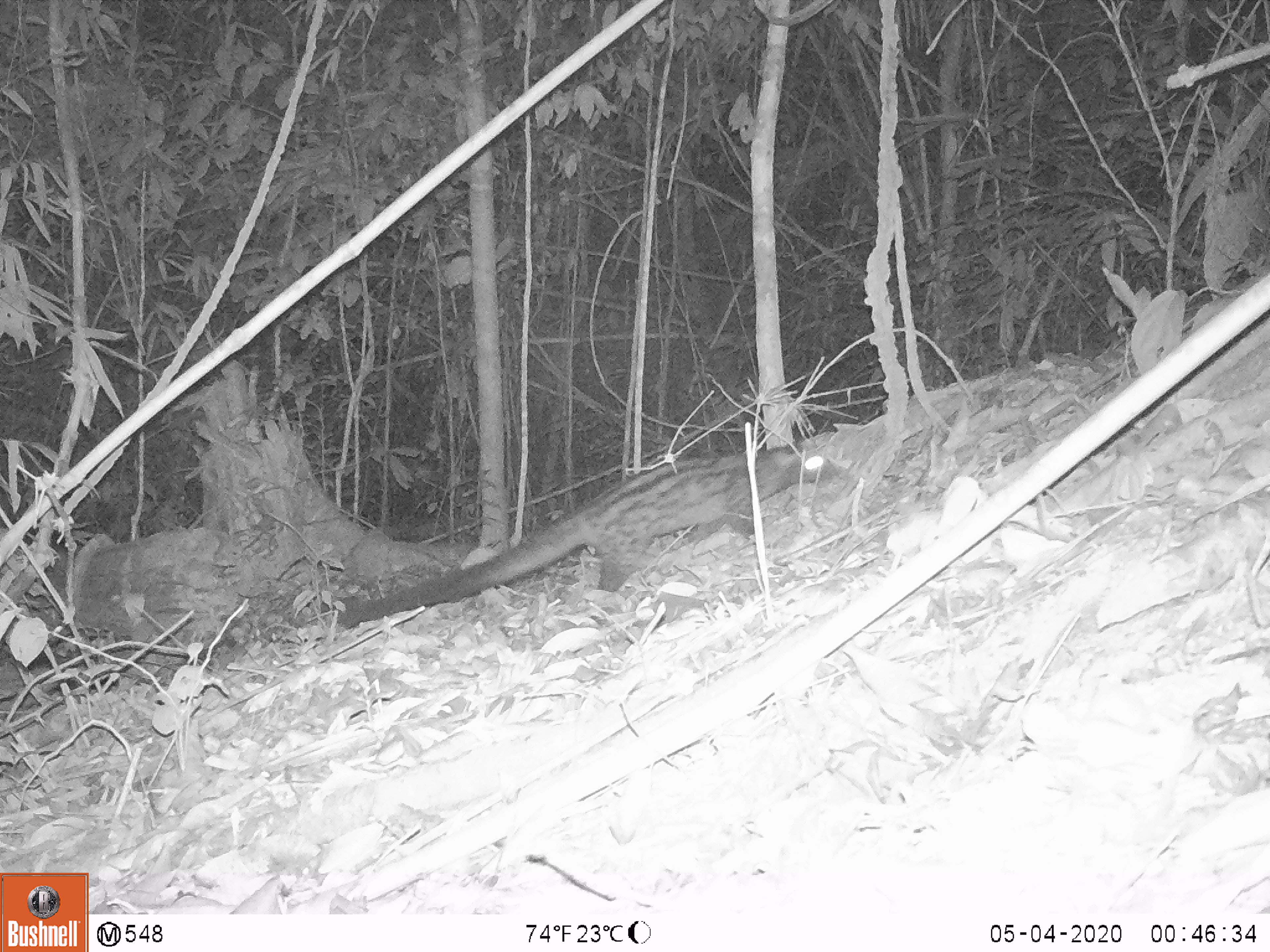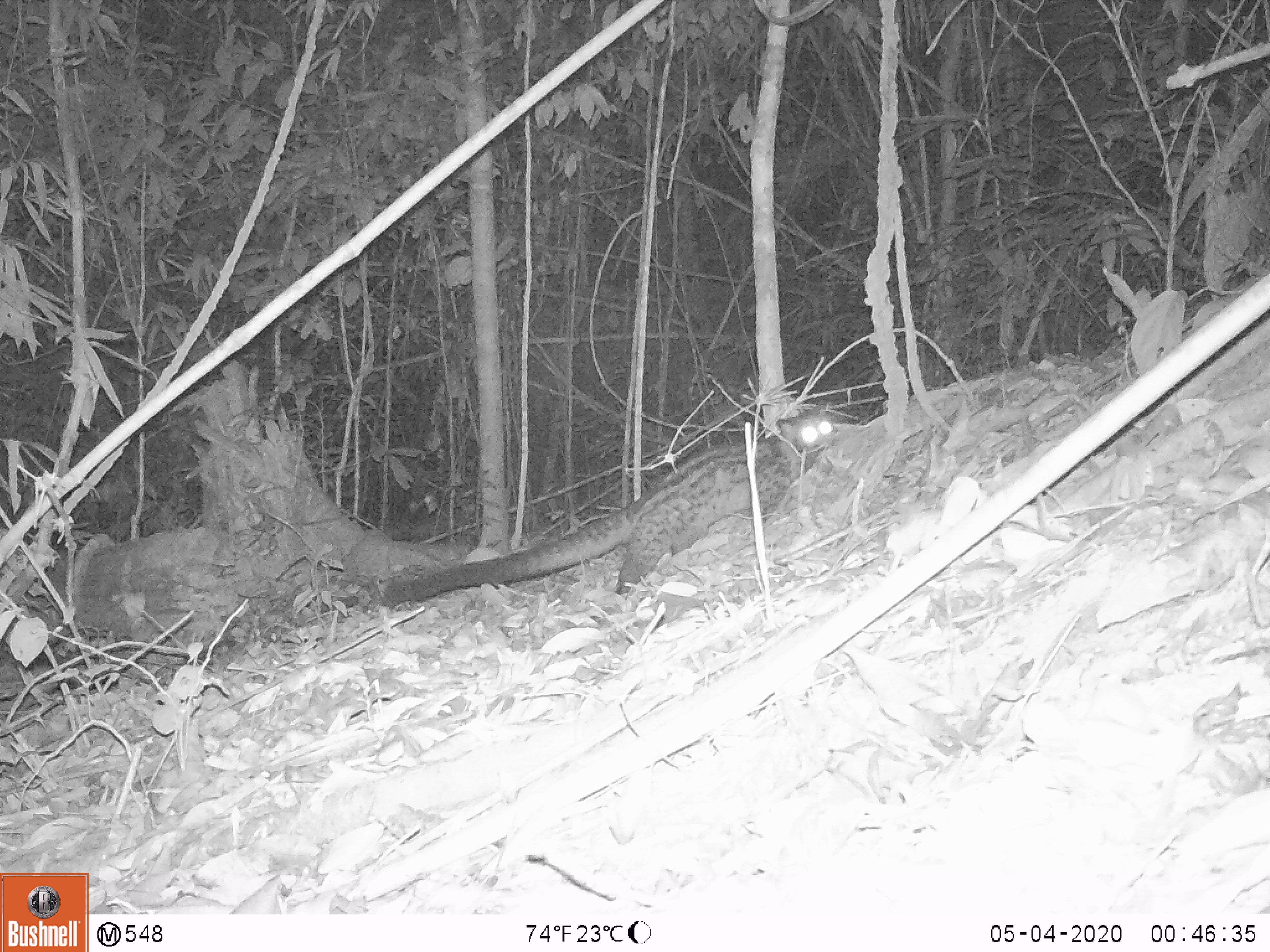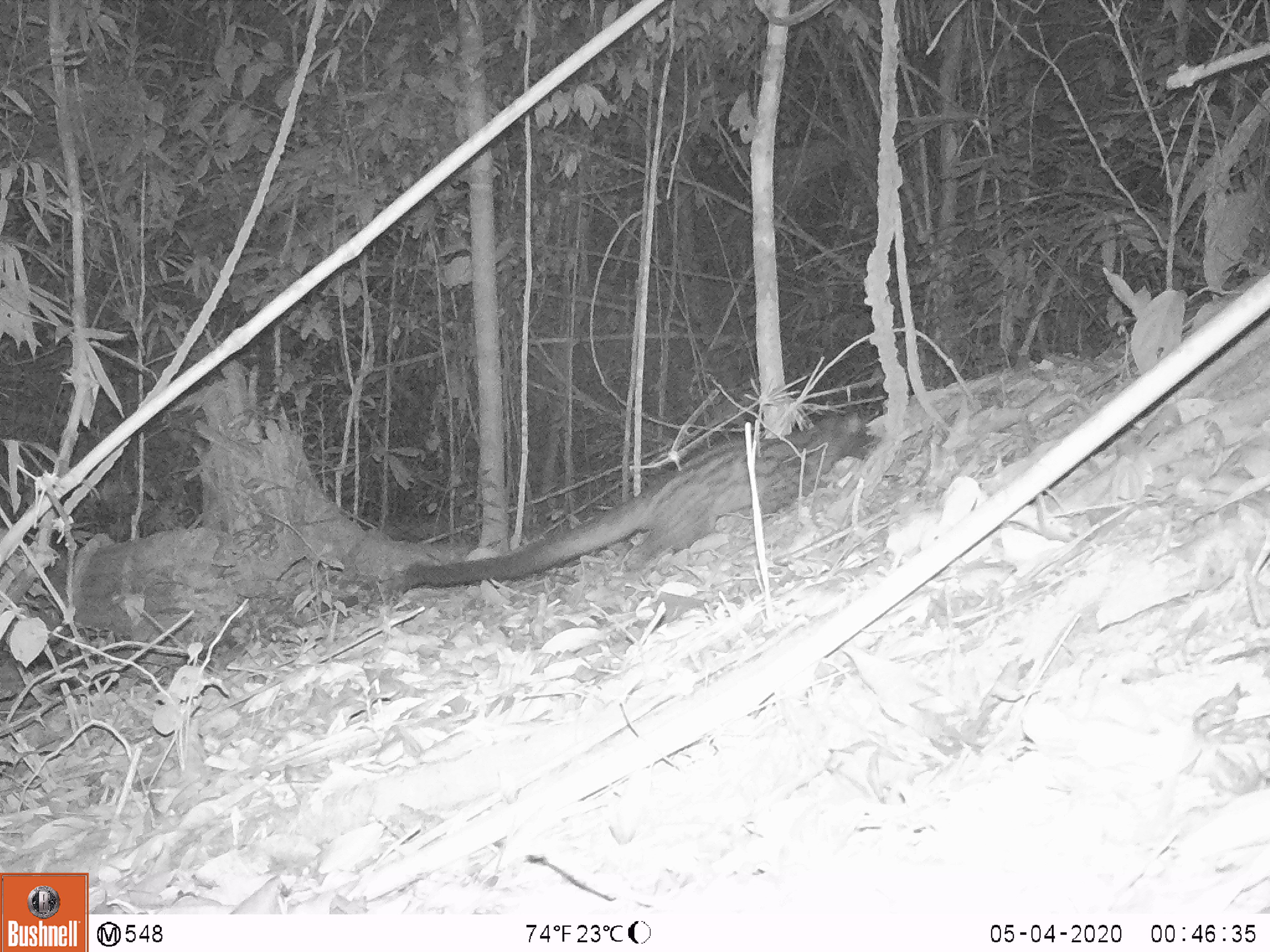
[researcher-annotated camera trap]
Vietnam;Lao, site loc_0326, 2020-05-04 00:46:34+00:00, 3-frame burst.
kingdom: Animalia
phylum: Chordata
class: Mammalia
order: Carnivora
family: Viverridae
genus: Paradoxurus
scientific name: Paradoxurus hermaphroditus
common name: common palm civet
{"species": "common palm civet (Paradoxurus hermaphroditus)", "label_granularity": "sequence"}